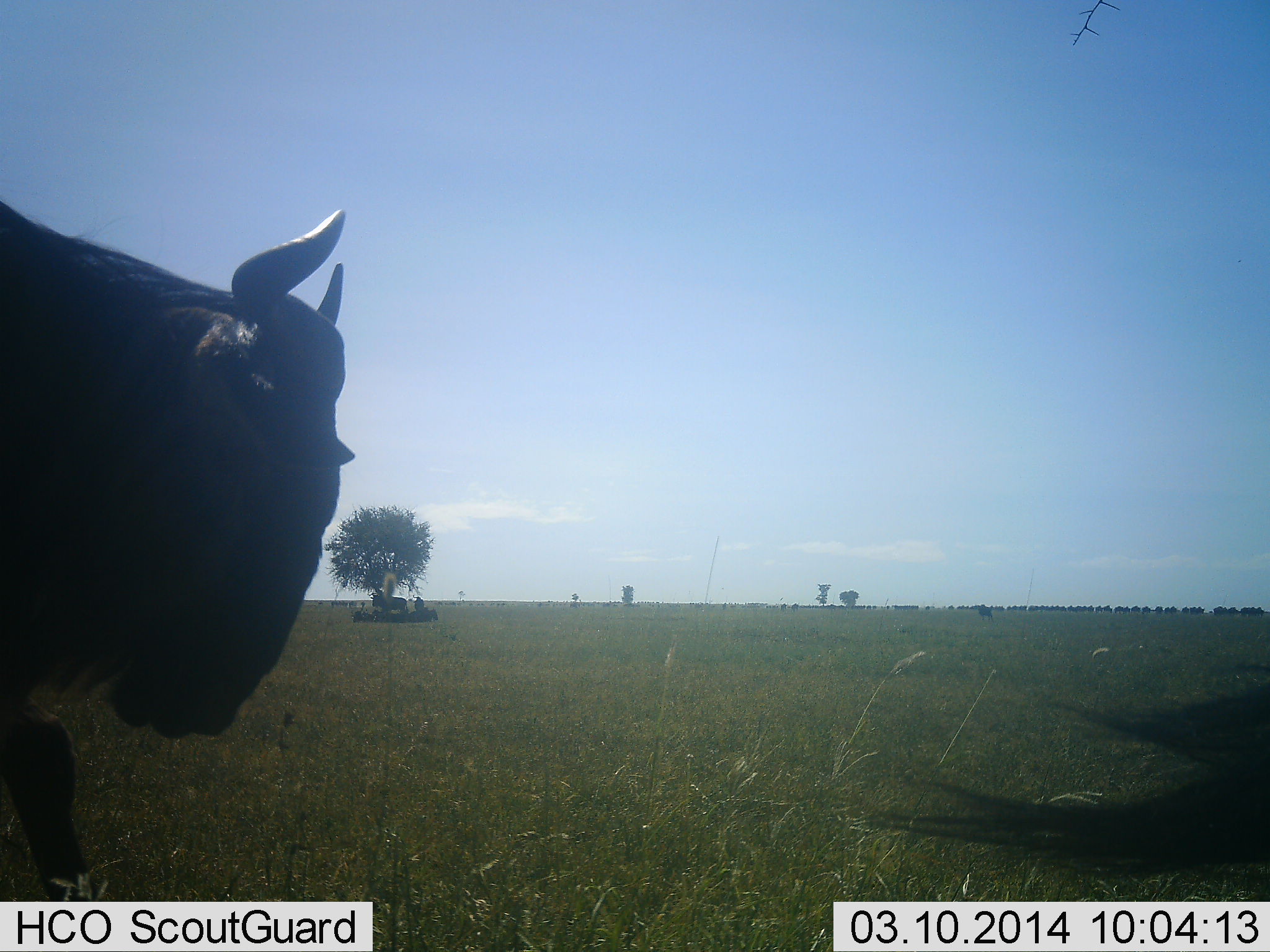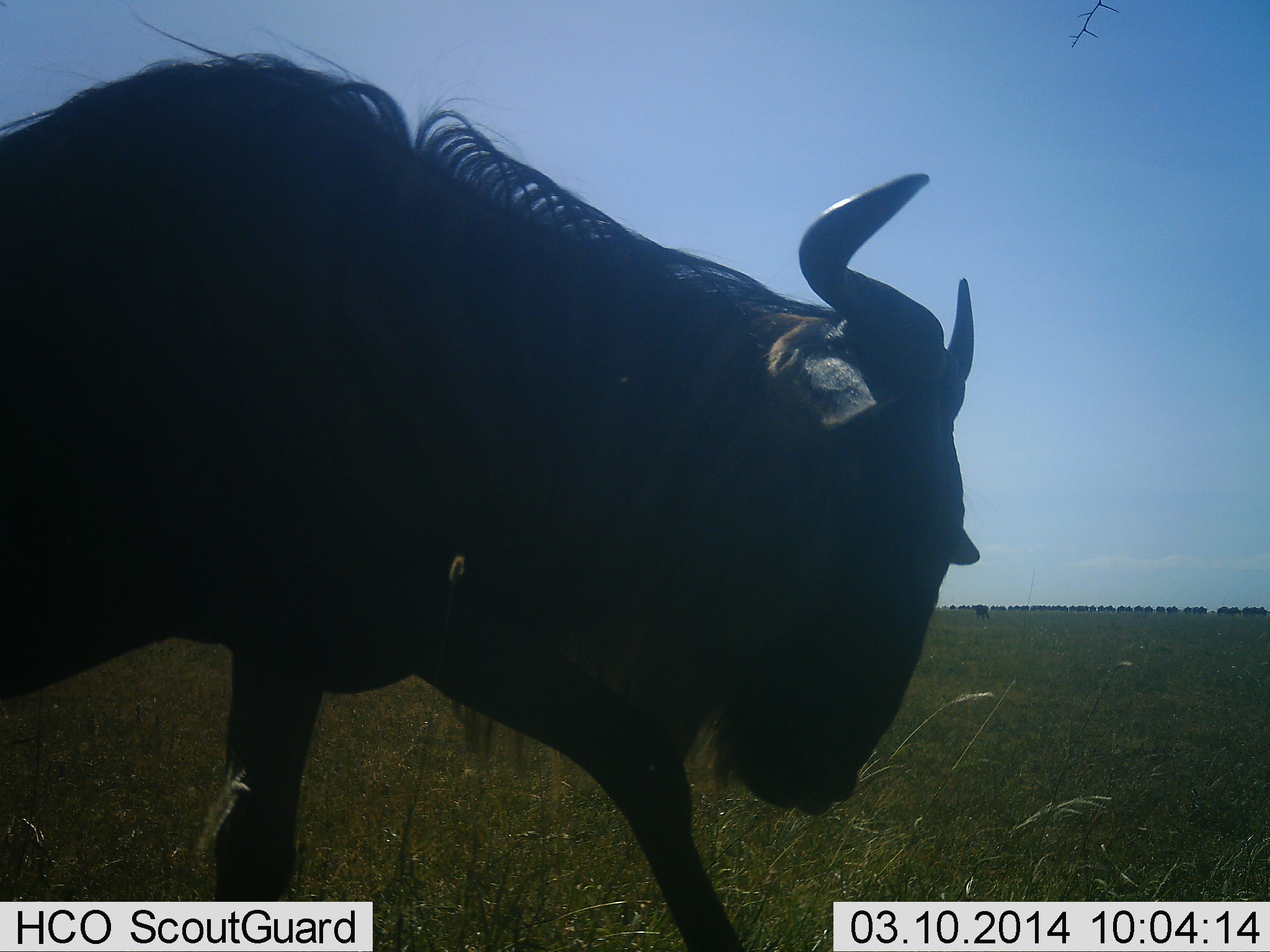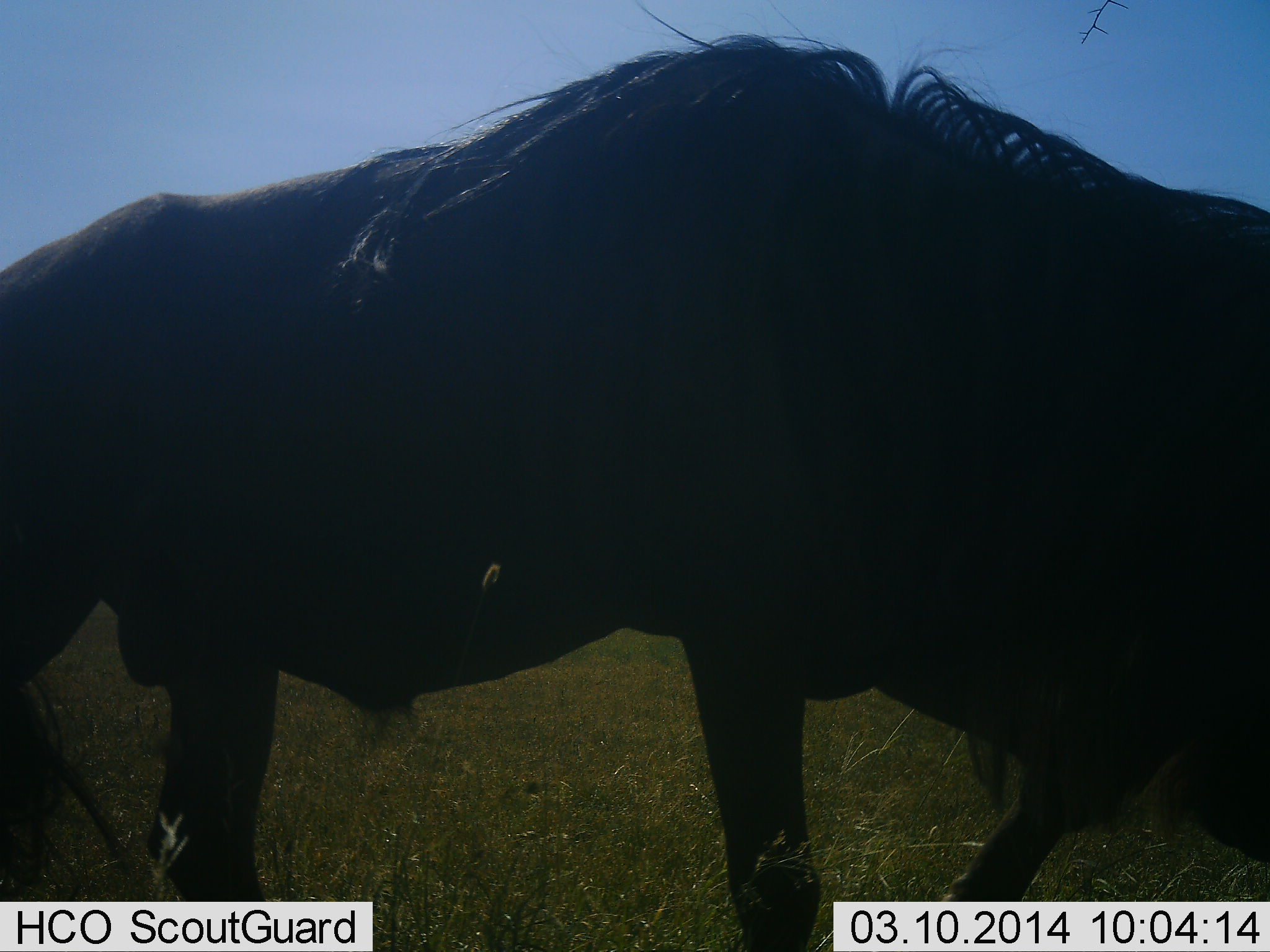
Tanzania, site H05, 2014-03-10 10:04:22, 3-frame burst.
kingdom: Animalia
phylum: Chordata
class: Mammalia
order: Artiodactyla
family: Bovidae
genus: Connochaetes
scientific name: Connochaetes taurinus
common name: blue wildebeest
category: wildebeest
Wildebeest (blue wildebeest) (Connochaetes taurinus), count 2. Behavior (volunteer vote fractions): standing 20%, resting 10%, moving 90%, interacting 0%. Young present (vote fraction): 0%. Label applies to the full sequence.